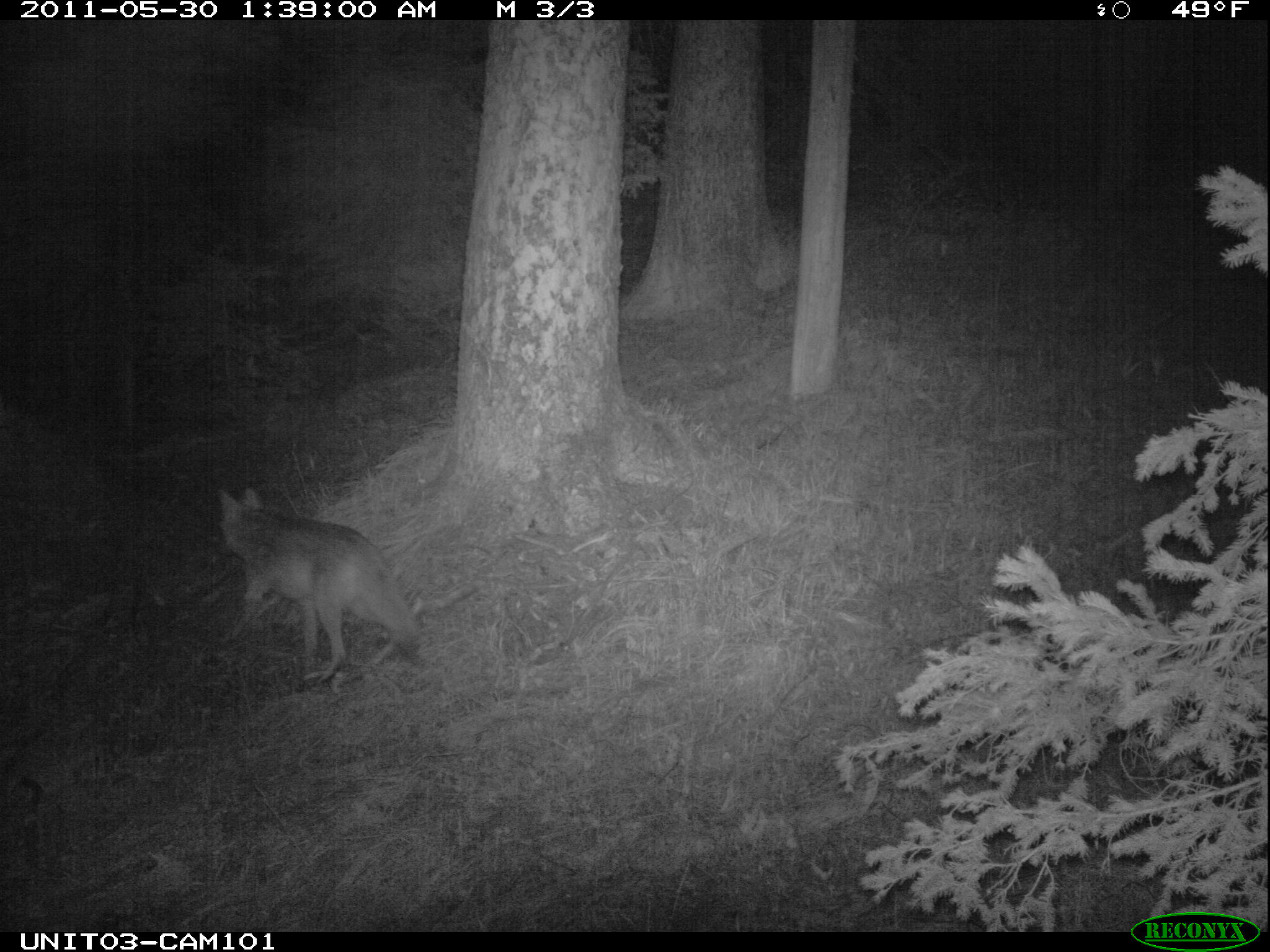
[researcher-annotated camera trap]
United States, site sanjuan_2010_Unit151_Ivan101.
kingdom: Animalia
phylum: Chordata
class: Mammalia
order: Carnivora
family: Canidae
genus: Canis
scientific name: Canis latrans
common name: coyote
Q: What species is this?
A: Canis latrans (coyote).